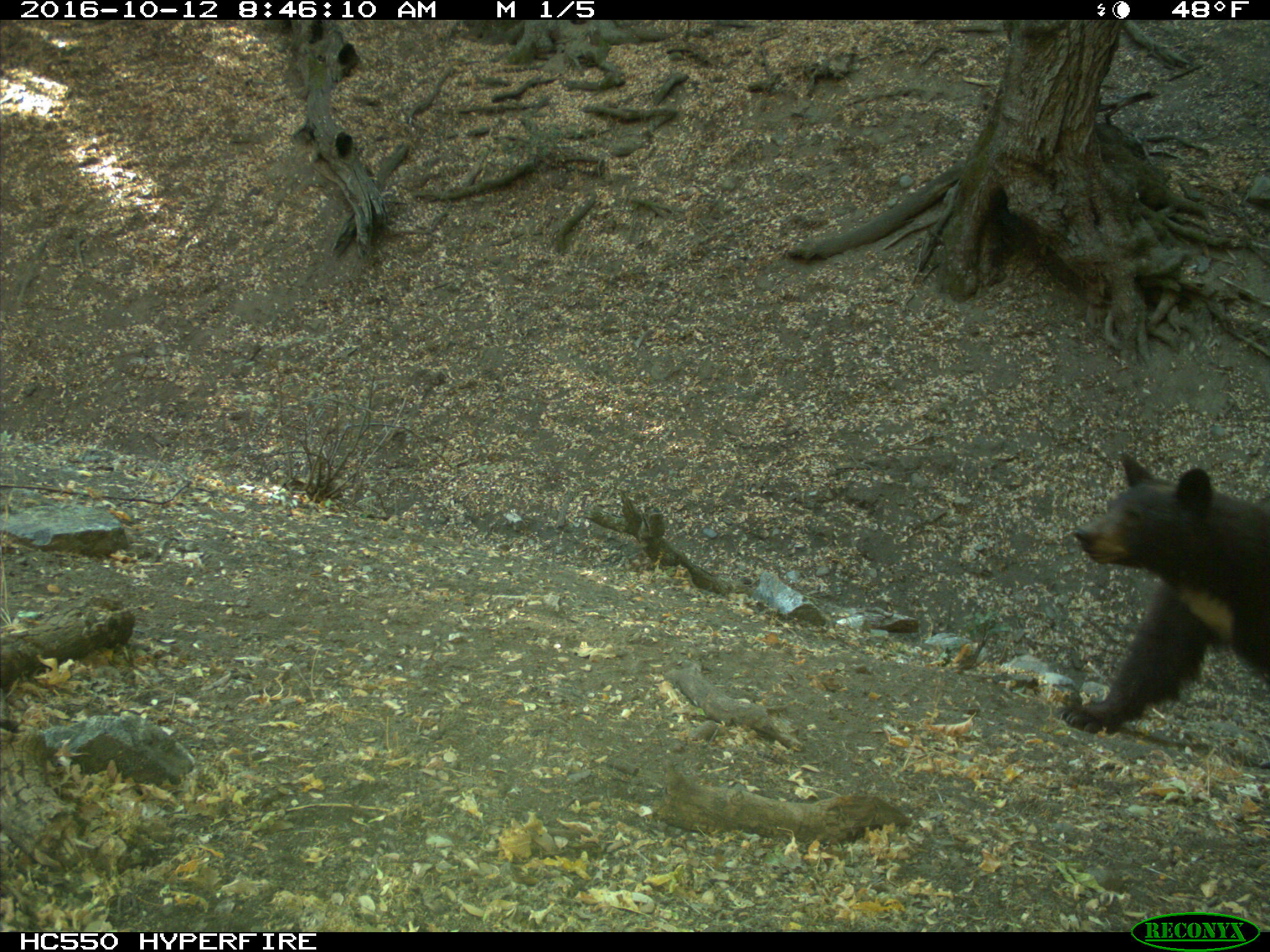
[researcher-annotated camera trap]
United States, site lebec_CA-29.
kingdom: Animalia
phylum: Chordata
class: Mammalia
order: Carnivora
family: Ursidae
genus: Ursus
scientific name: Ursus americanus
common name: american black bear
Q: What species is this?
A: Ursus americanus (american black bear).